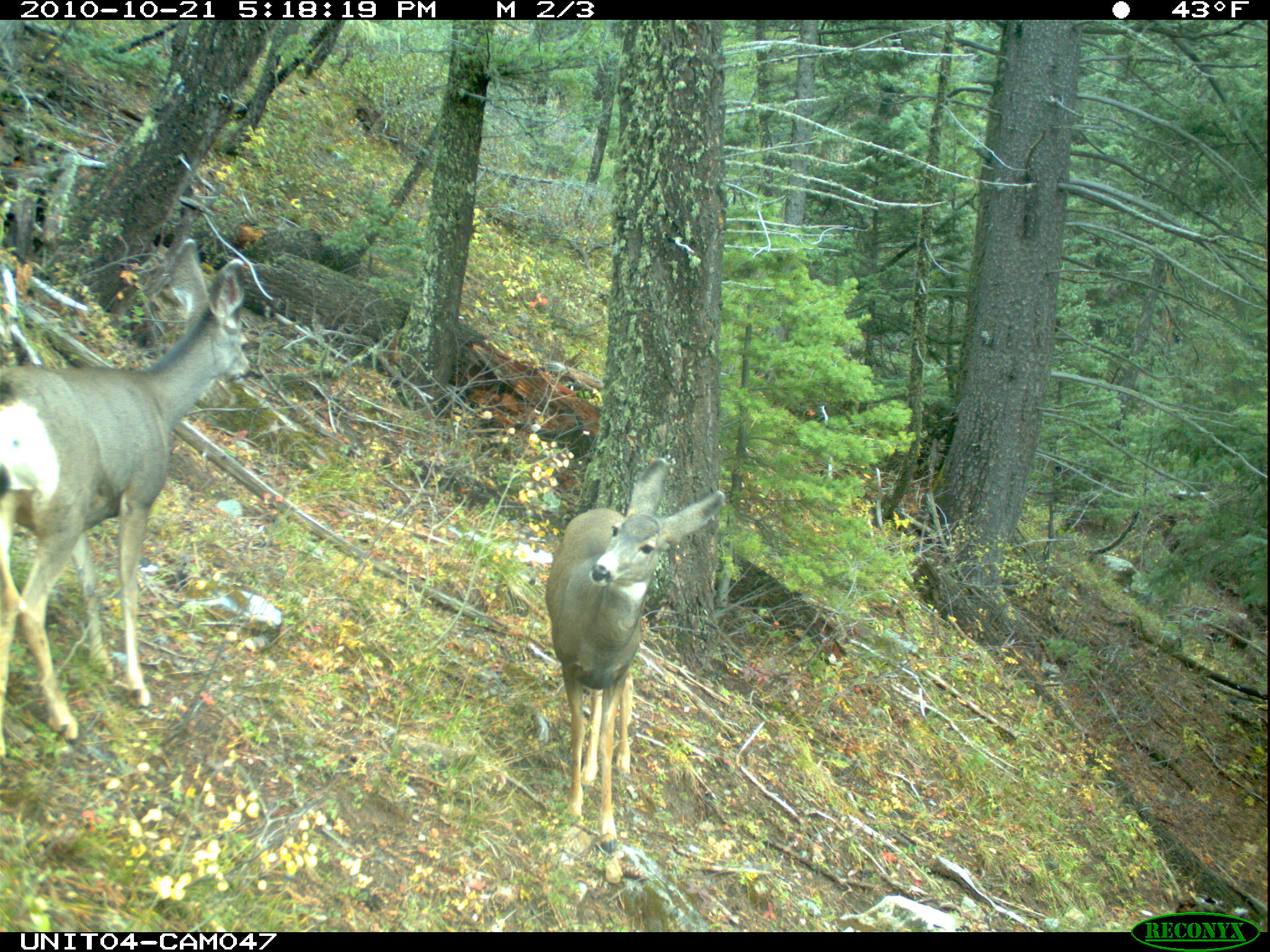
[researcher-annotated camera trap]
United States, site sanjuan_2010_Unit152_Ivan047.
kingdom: Animalia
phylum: Chordata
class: Mammalia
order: Artiodactyla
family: Cervidae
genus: Odocoileus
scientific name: Odocoileus hemionus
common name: mule deer